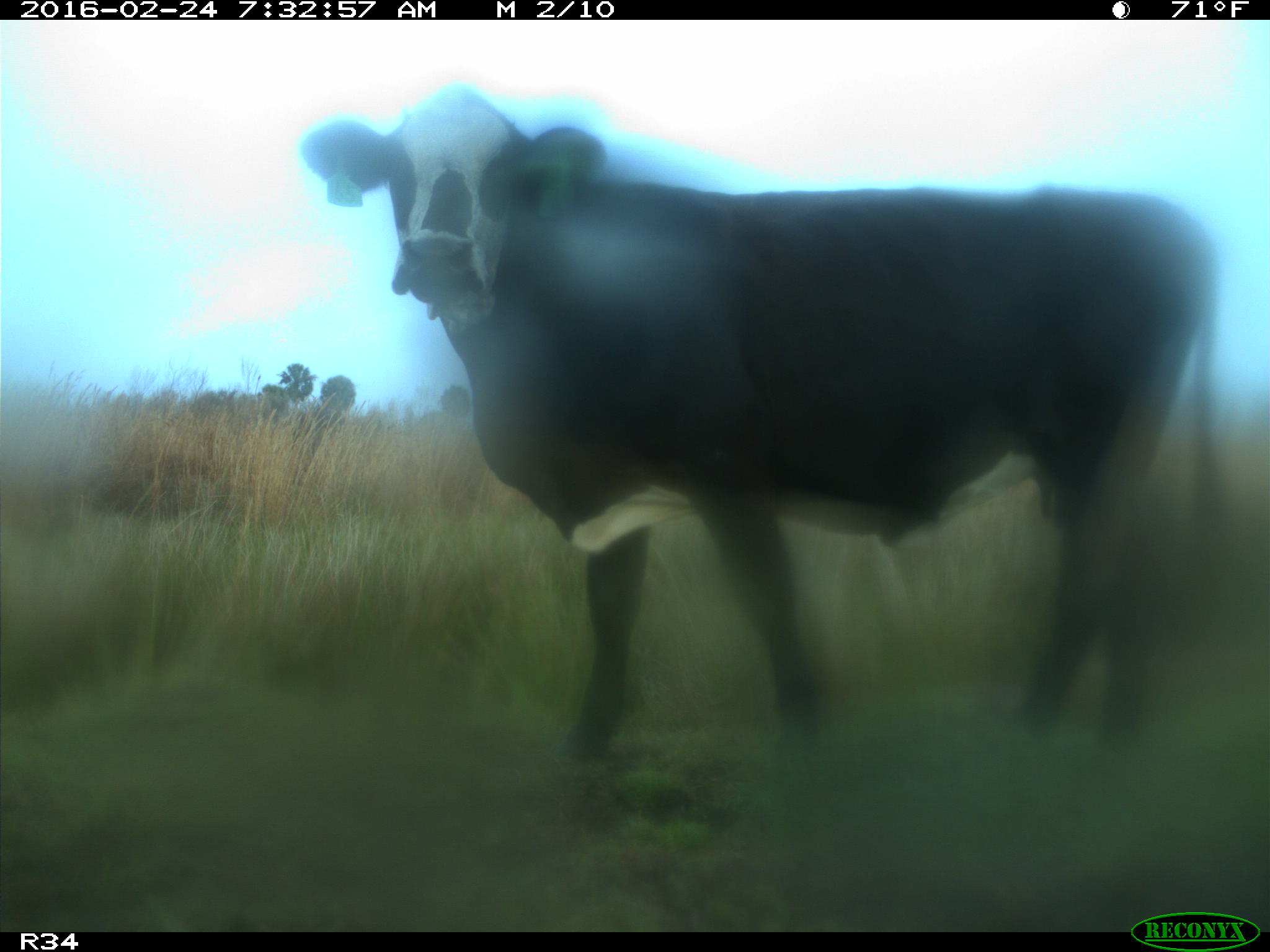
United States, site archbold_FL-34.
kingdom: Animalia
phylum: Chordata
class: Mammalia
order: Artiodactyla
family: Bovidae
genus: Bos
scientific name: Bos taurus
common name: domestic cow